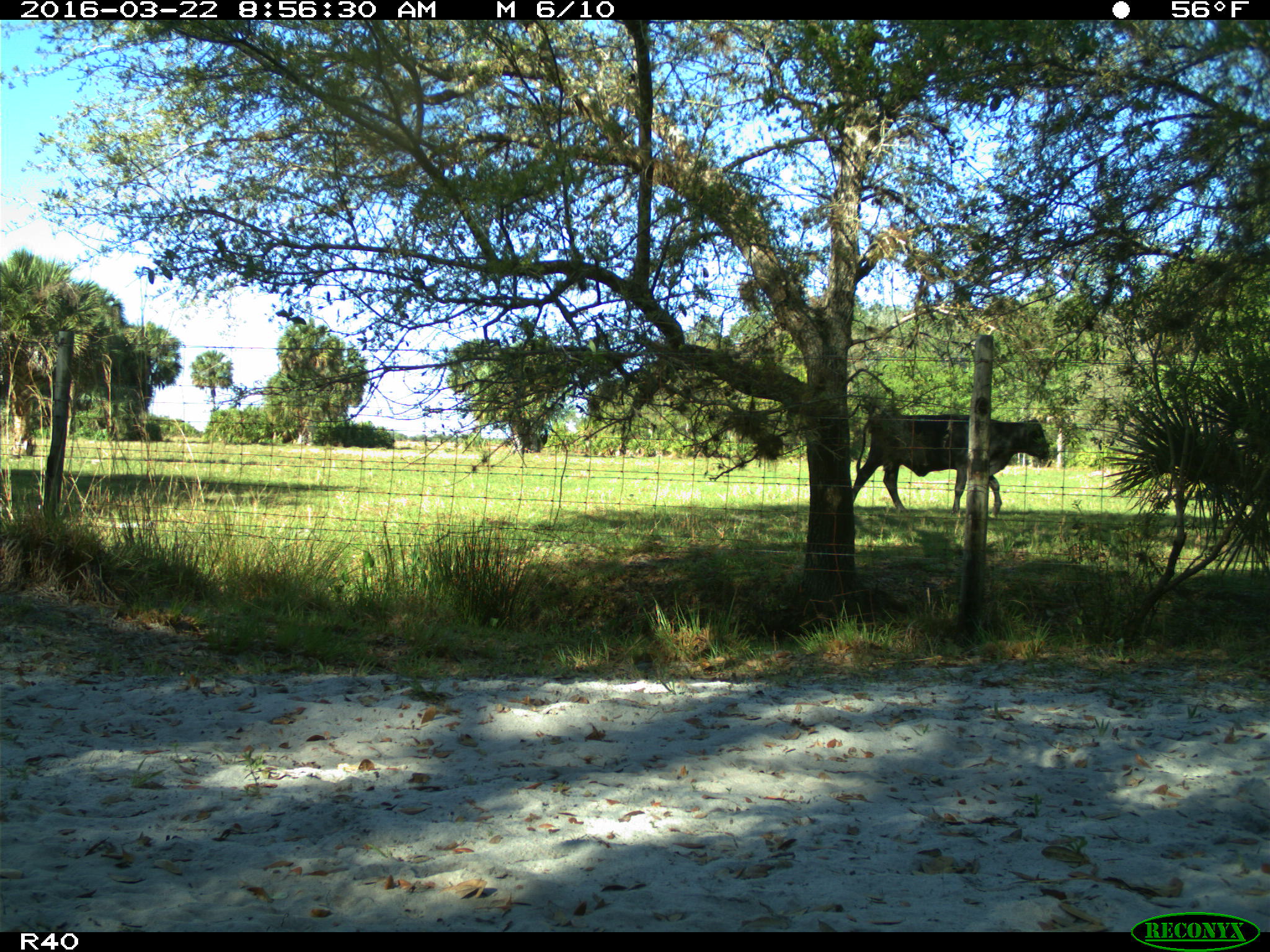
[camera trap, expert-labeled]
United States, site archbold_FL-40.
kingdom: Animalia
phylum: Chordata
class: Mammalia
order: Artiodactyla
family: Bovidae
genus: Bos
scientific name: Bos taurus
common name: domestic cow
Bos taurus (domestic cow).